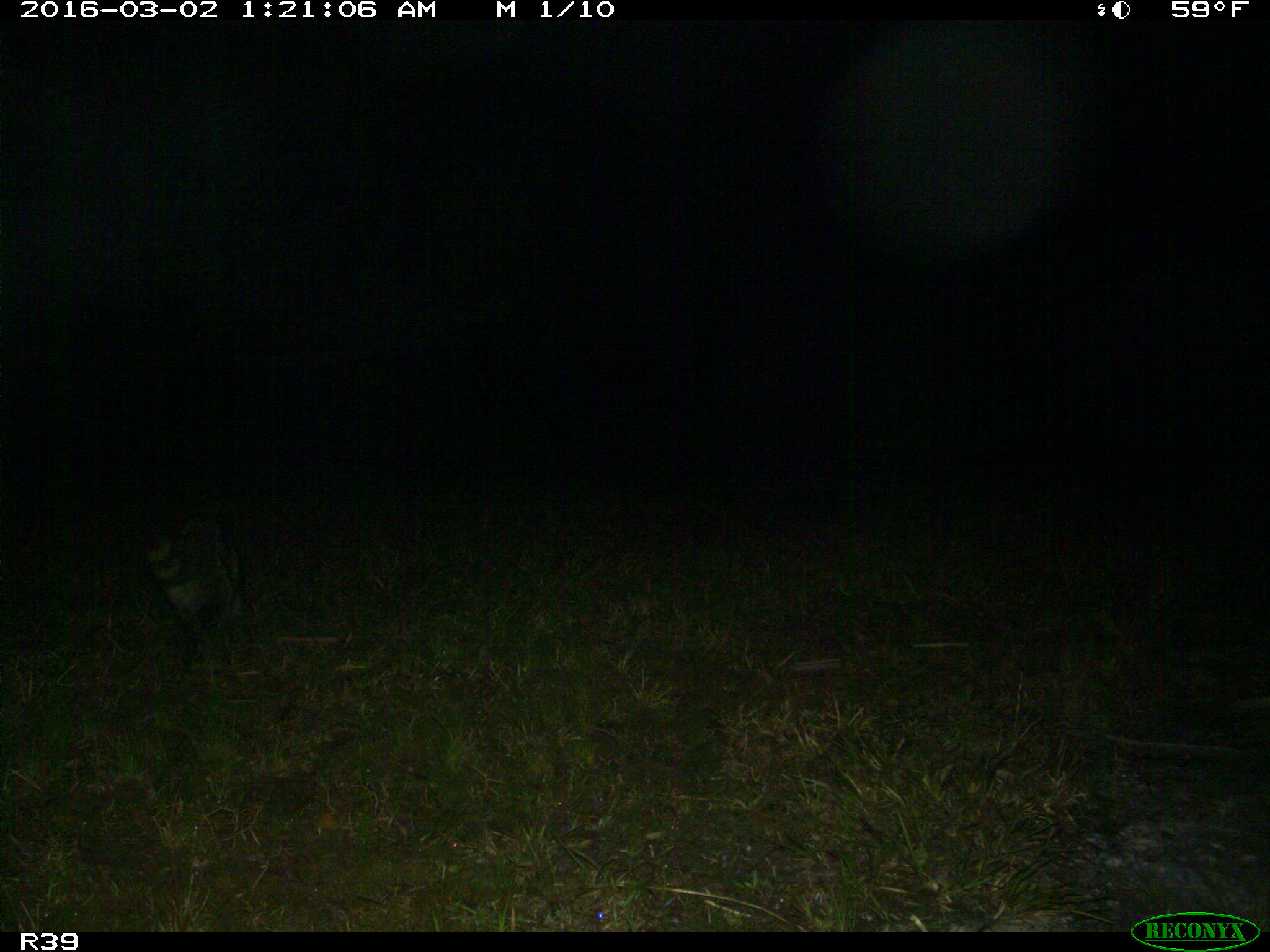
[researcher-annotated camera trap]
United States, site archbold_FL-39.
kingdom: Animalia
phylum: Chordata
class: Mammalia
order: Carnivora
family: Procyonidae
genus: Procyon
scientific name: Procyon lotor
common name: common raccoon